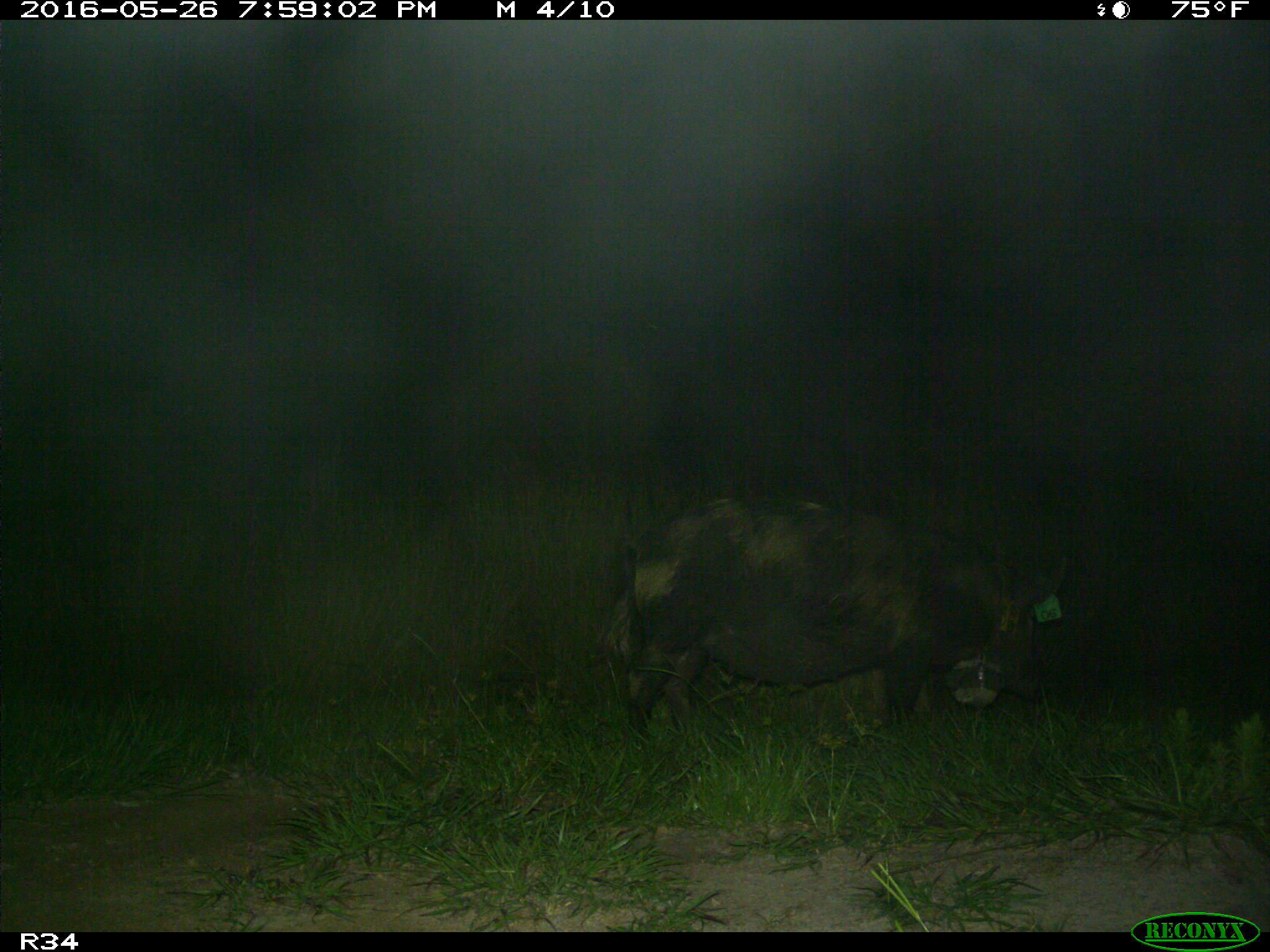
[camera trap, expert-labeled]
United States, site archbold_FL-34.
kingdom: Animalia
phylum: Chordata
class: Mammalia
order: Artiodactyla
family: Suidae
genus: Sus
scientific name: Sus scrofa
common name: wild boar